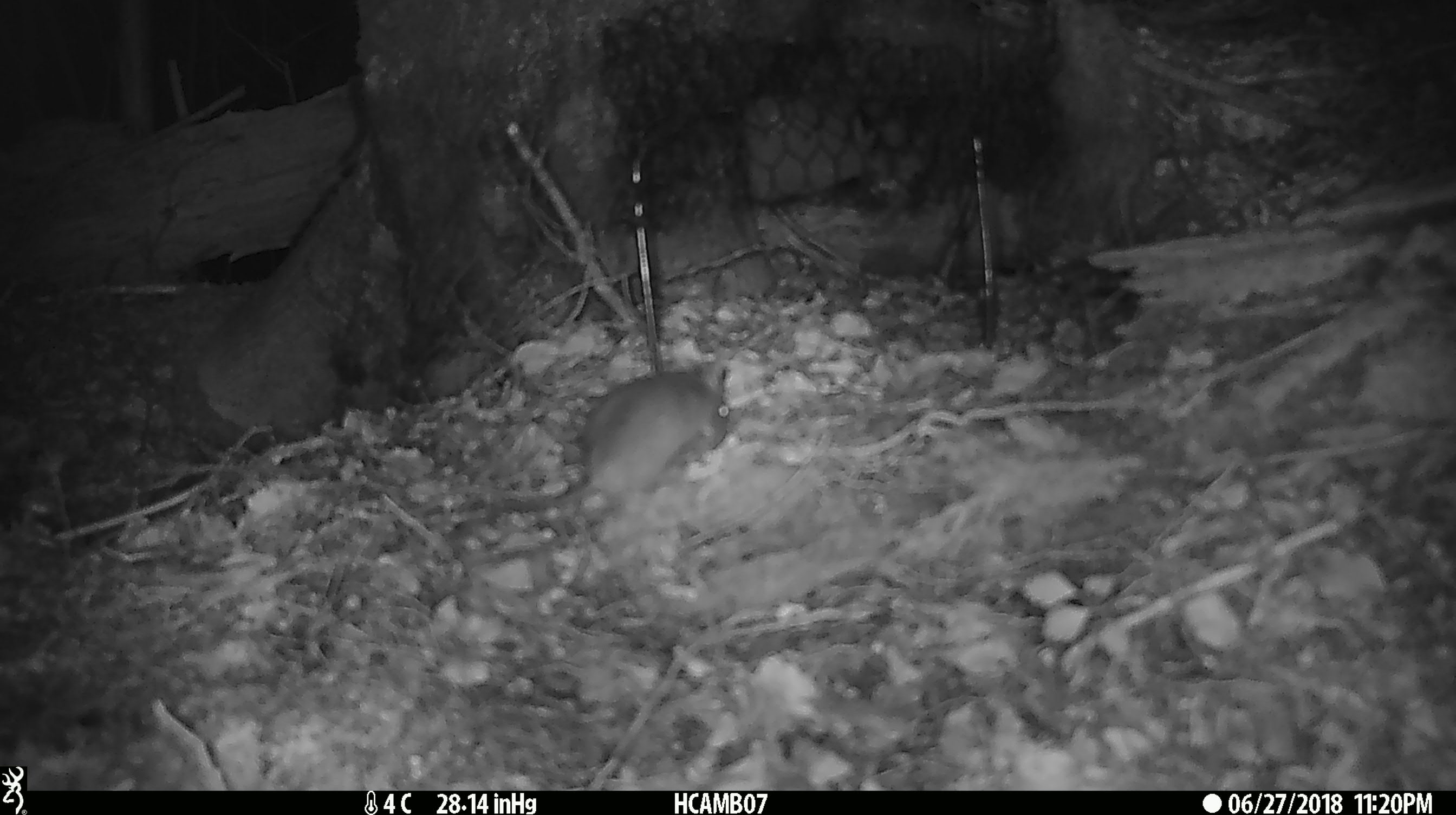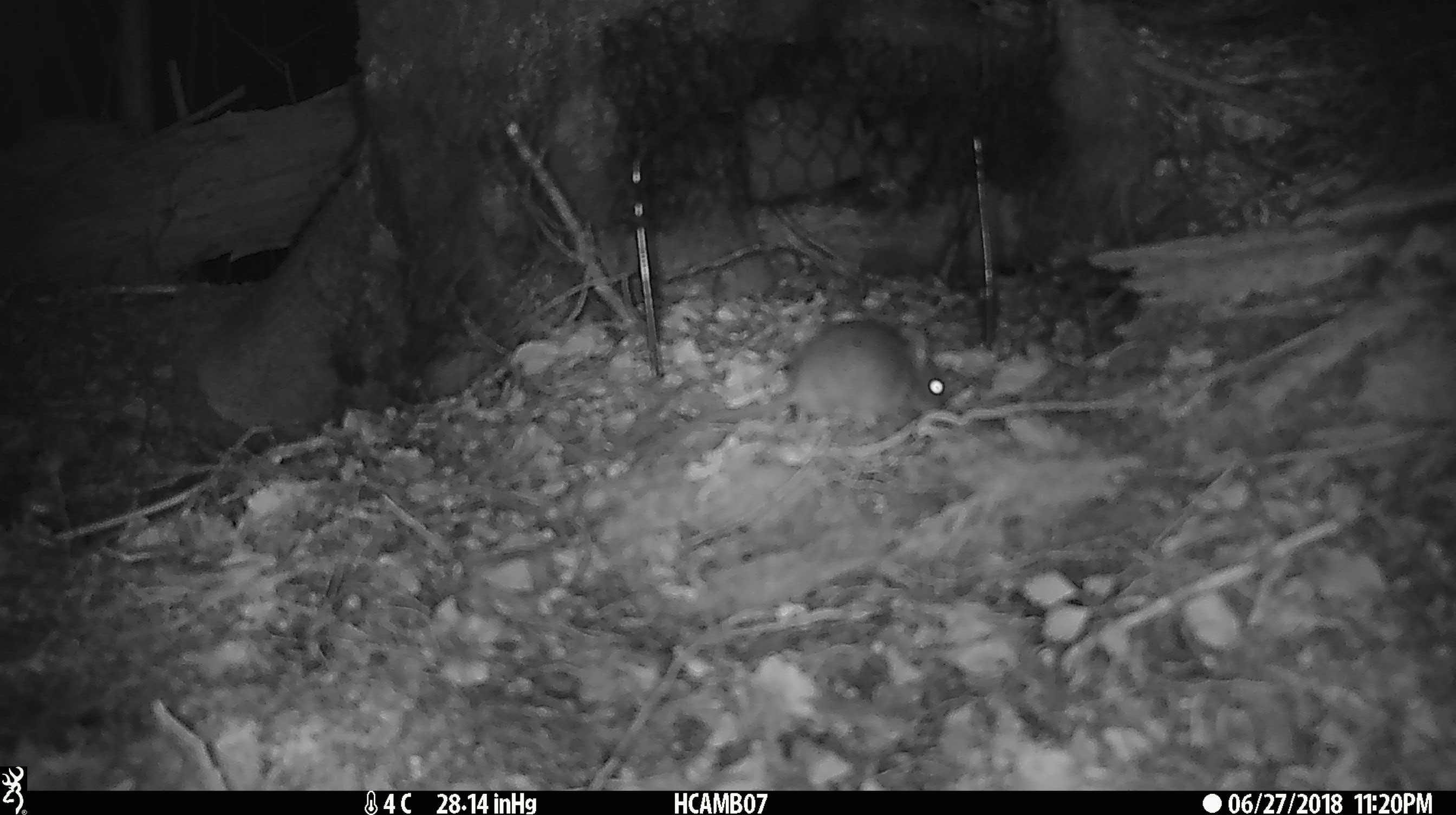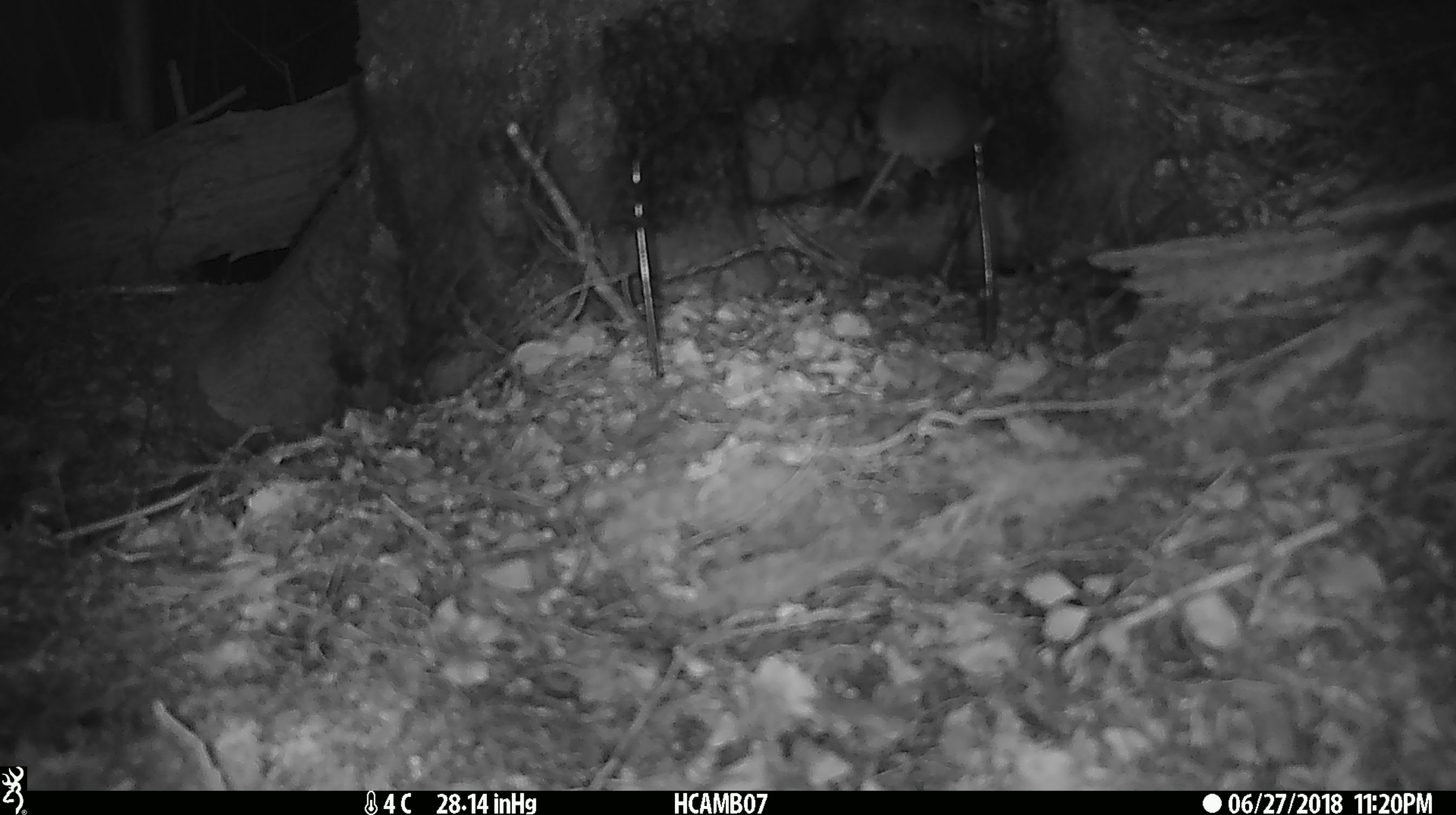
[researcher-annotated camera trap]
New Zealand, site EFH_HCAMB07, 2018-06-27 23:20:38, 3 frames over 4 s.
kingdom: Animalia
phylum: Chordata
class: Mammalia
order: Rodentia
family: Muridae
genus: Mus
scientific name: Mus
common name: mouse